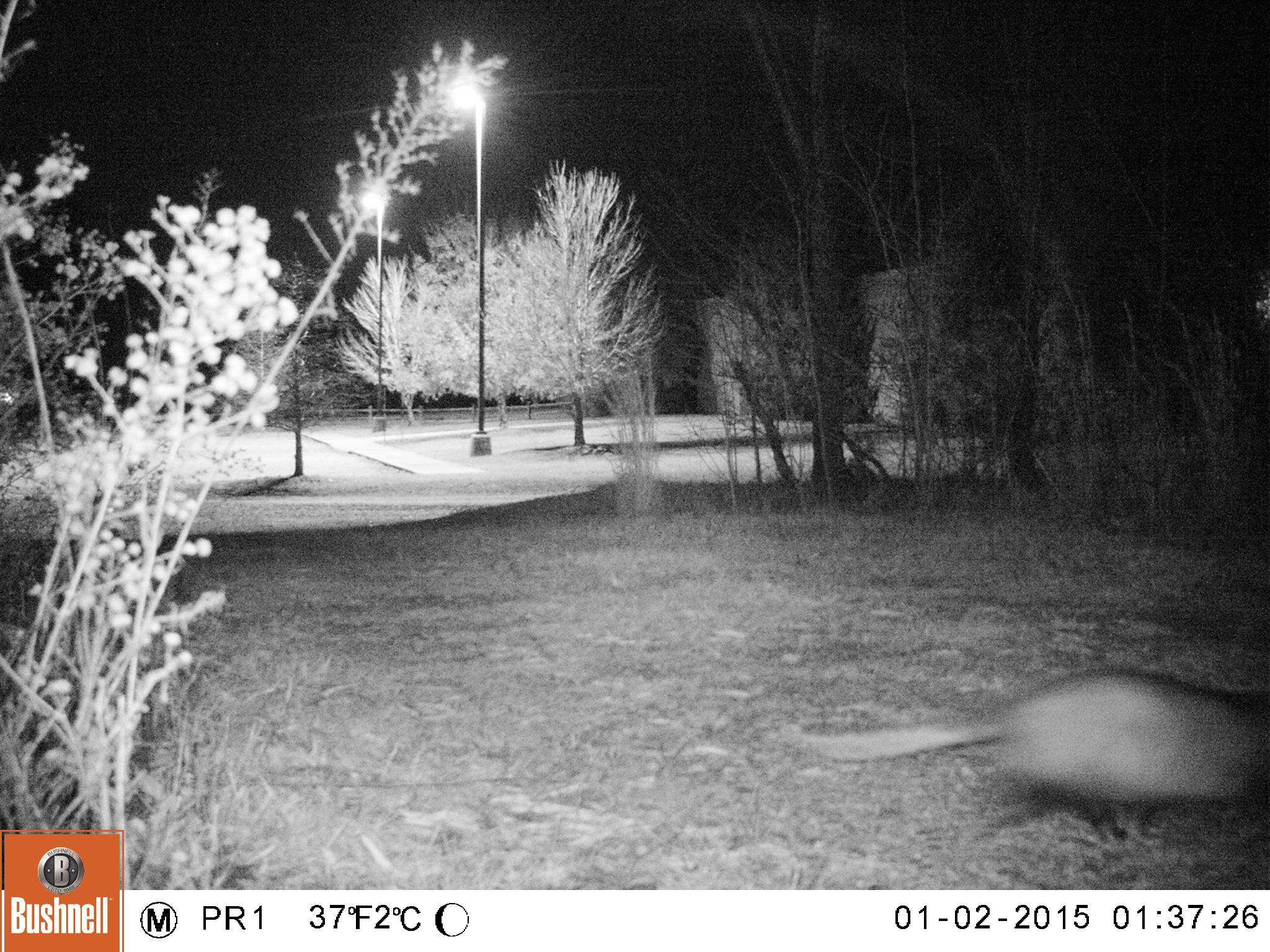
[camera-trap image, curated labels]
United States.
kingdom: Animalia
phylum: Chordata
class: Mammalia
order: Didelphimorphia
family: Didelphidae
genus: Didelphis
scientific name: Didelphis virginiana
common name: virginia opossum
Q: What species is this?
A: Virginia Opossum (Didelphis virginiana).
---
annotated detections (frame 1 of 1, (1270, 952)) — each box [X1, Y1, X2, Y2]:
Virginia Opossum: [798, 658, 1270, 861]